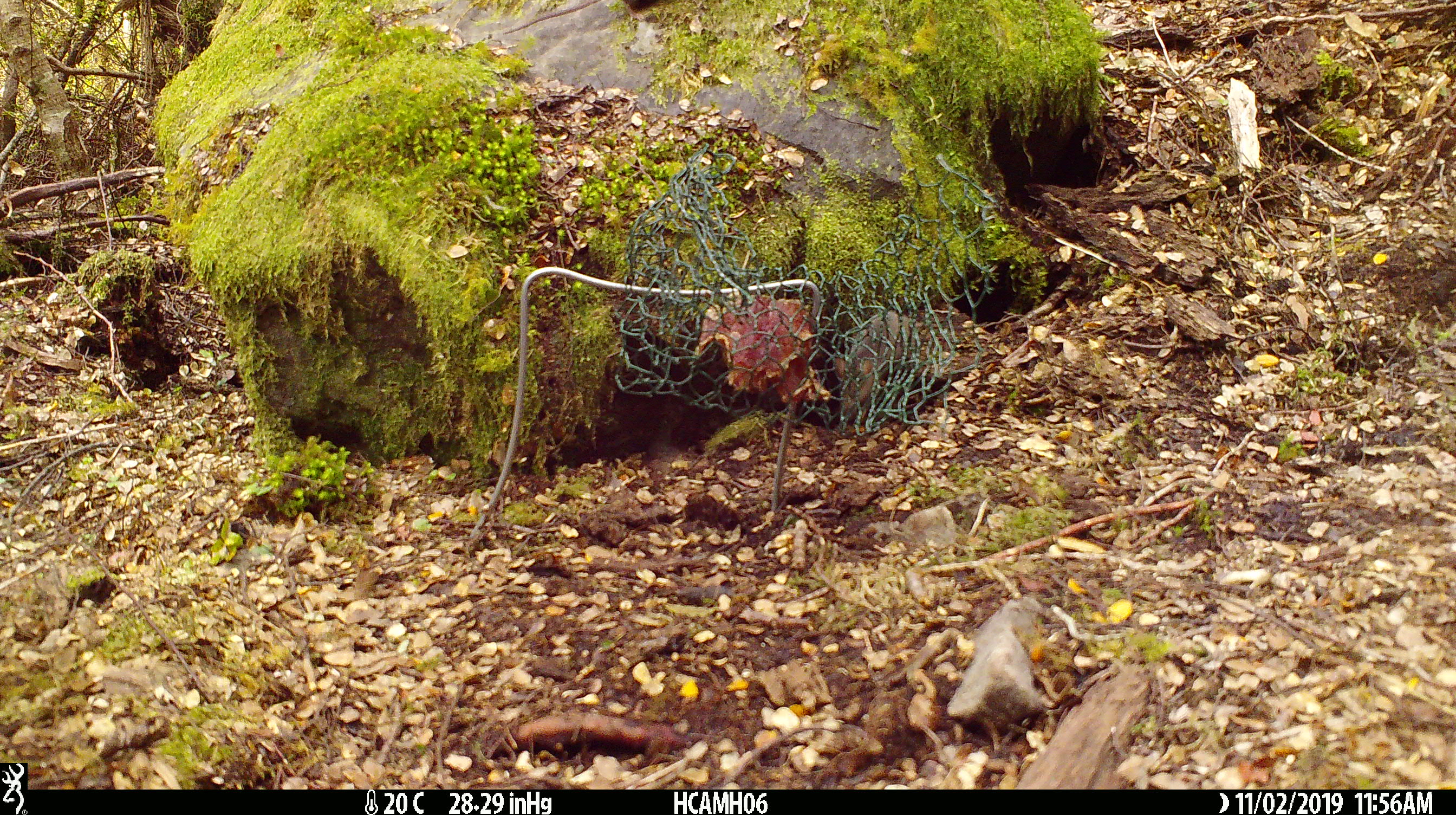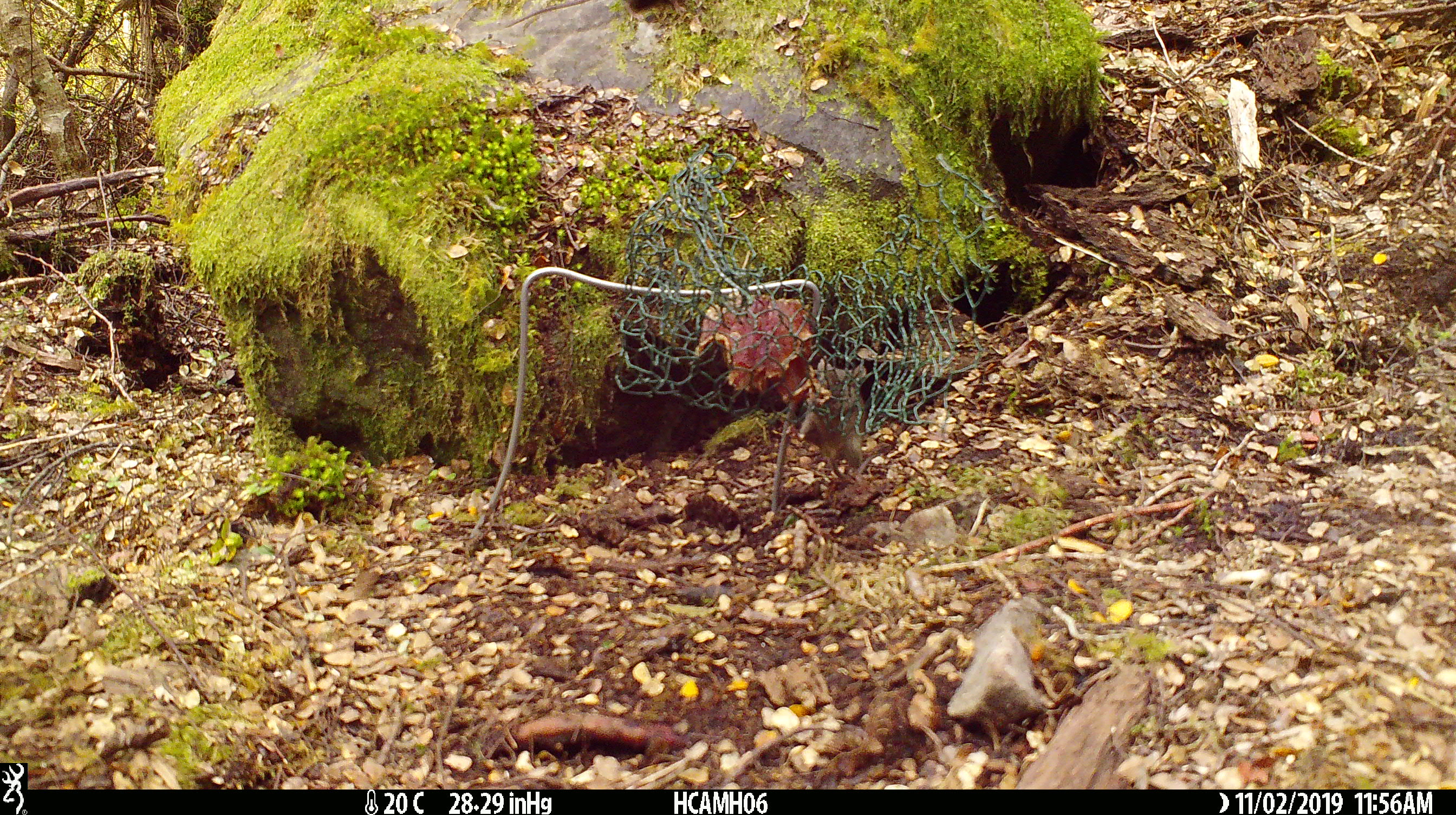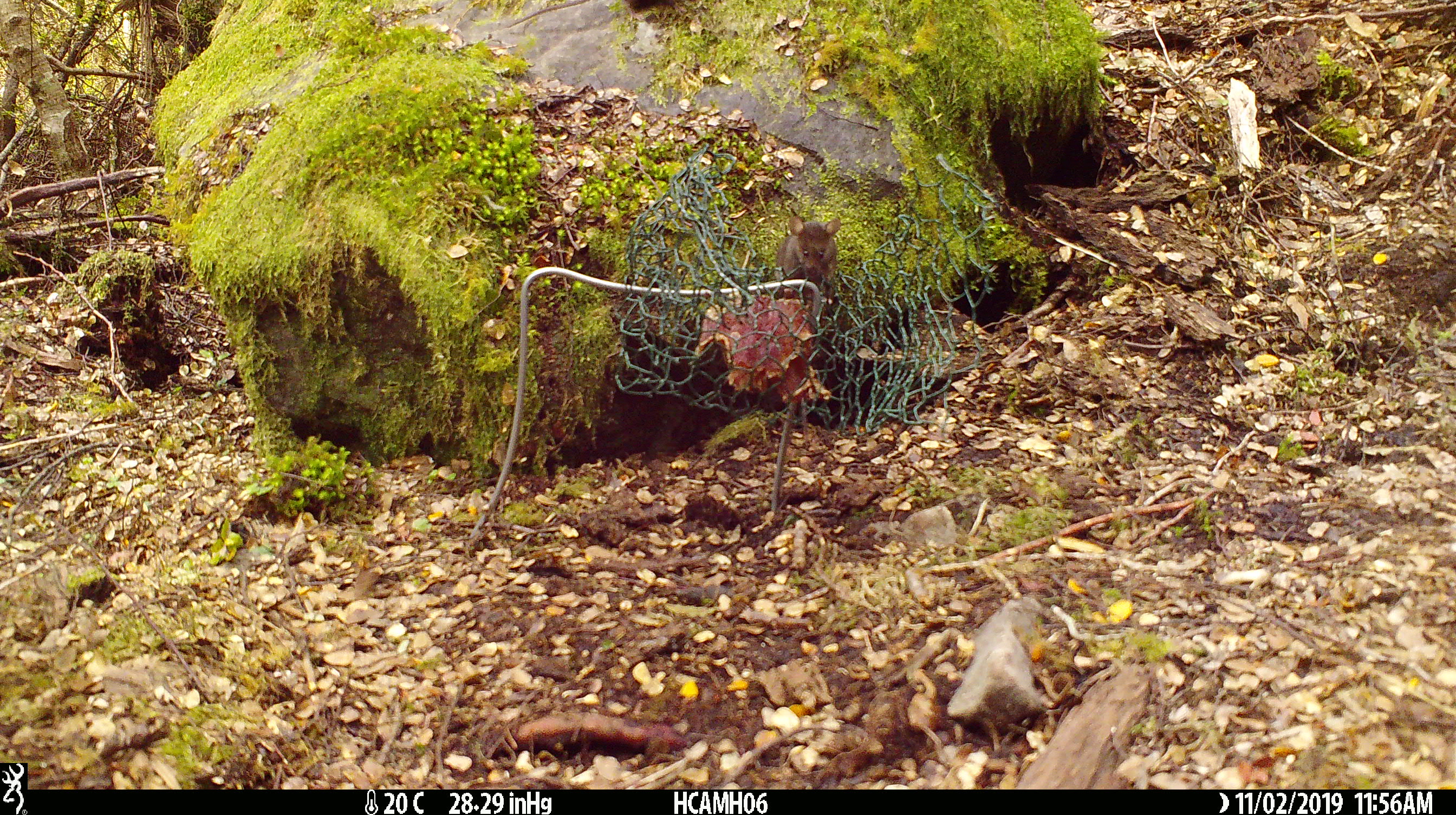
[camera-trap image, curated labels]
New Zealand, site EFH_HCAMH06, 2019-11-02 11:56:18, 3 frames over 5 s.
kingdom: Animalia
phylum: Chordata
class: Mammalia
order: Rodentia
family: Muridae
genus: Mus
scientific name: Mus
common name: mouse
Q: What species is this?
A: Mouse (Mus).